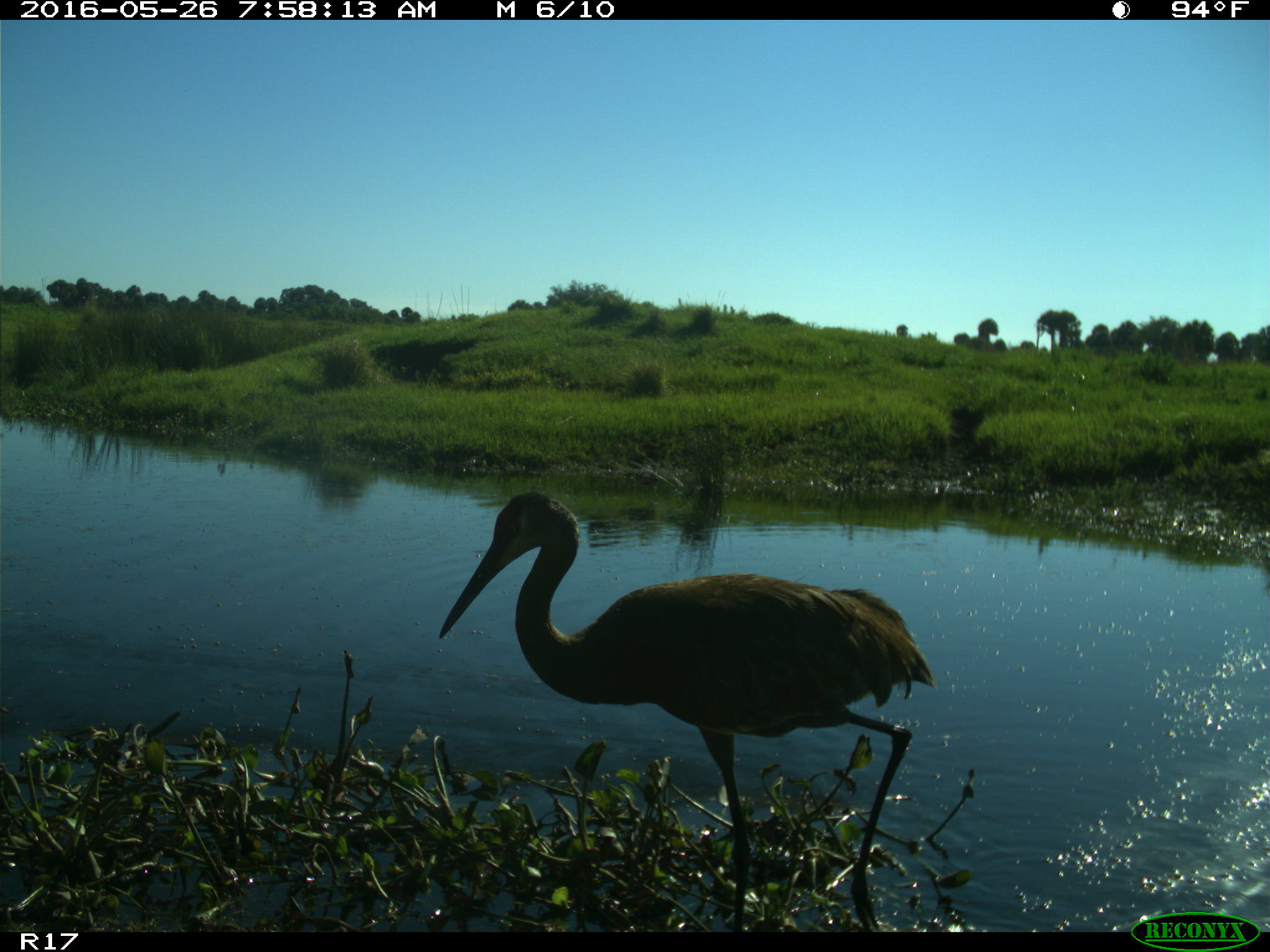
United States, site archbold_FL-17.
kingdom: Animalia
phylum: Chordata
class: Aves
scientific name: Aves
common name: birds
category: unidentified bird